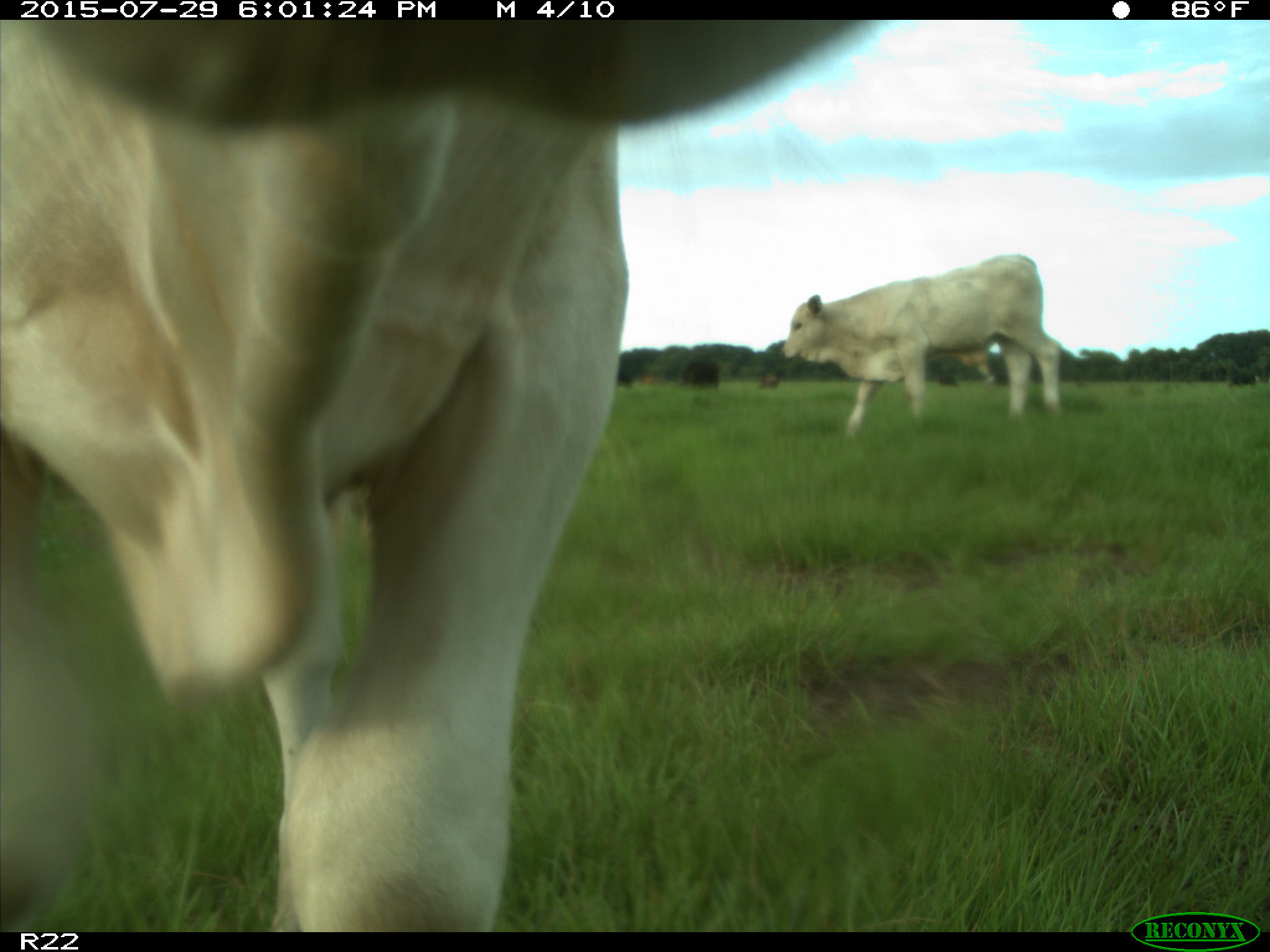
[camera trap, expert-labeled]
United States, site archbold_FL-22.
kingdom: Animalia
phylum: Chordata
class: Mammalia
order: Artiodactyla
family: Bovidae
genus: Bos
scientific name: Bos taurus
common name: domestic cow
Bos taurus (domestic cow).